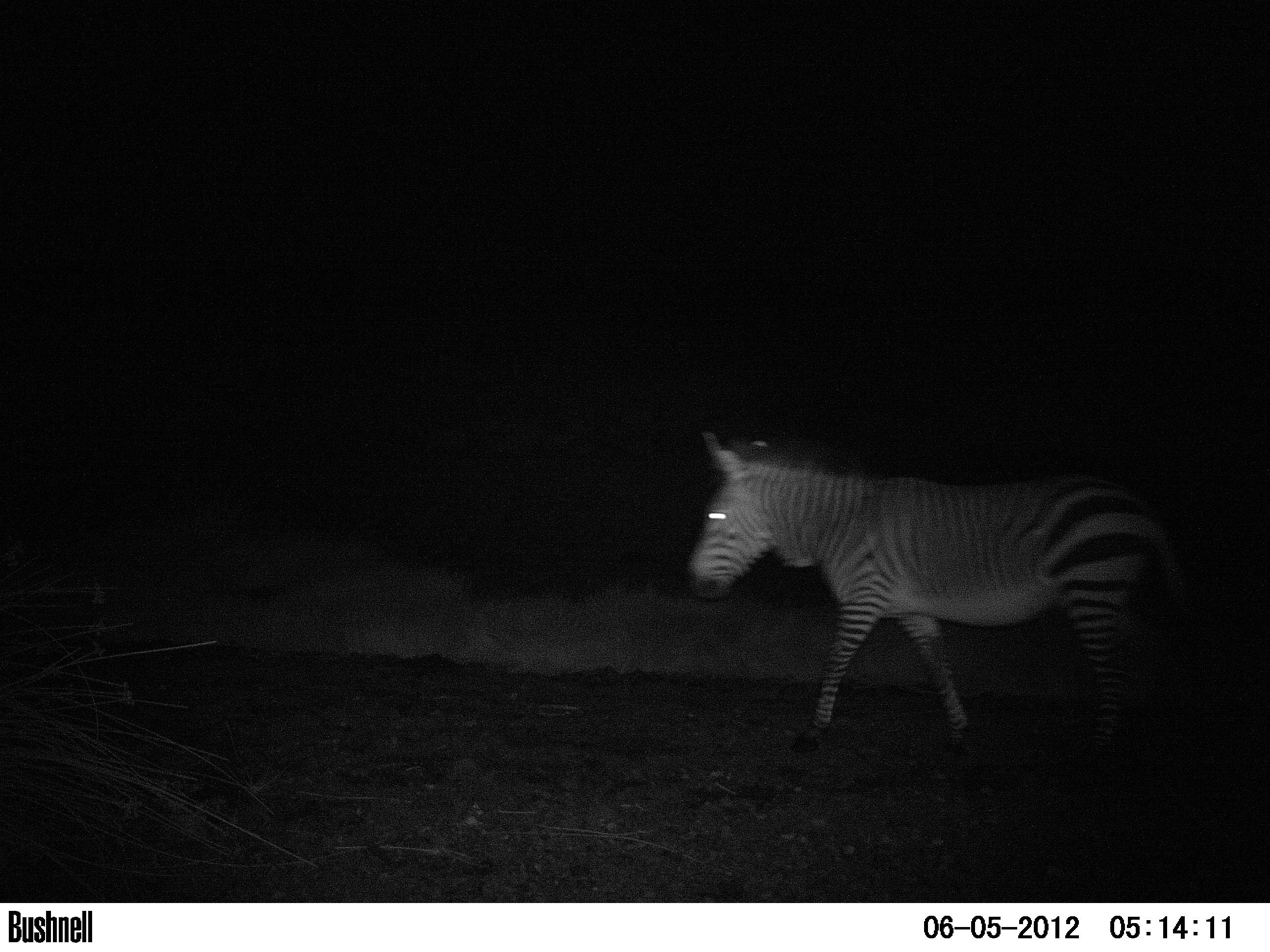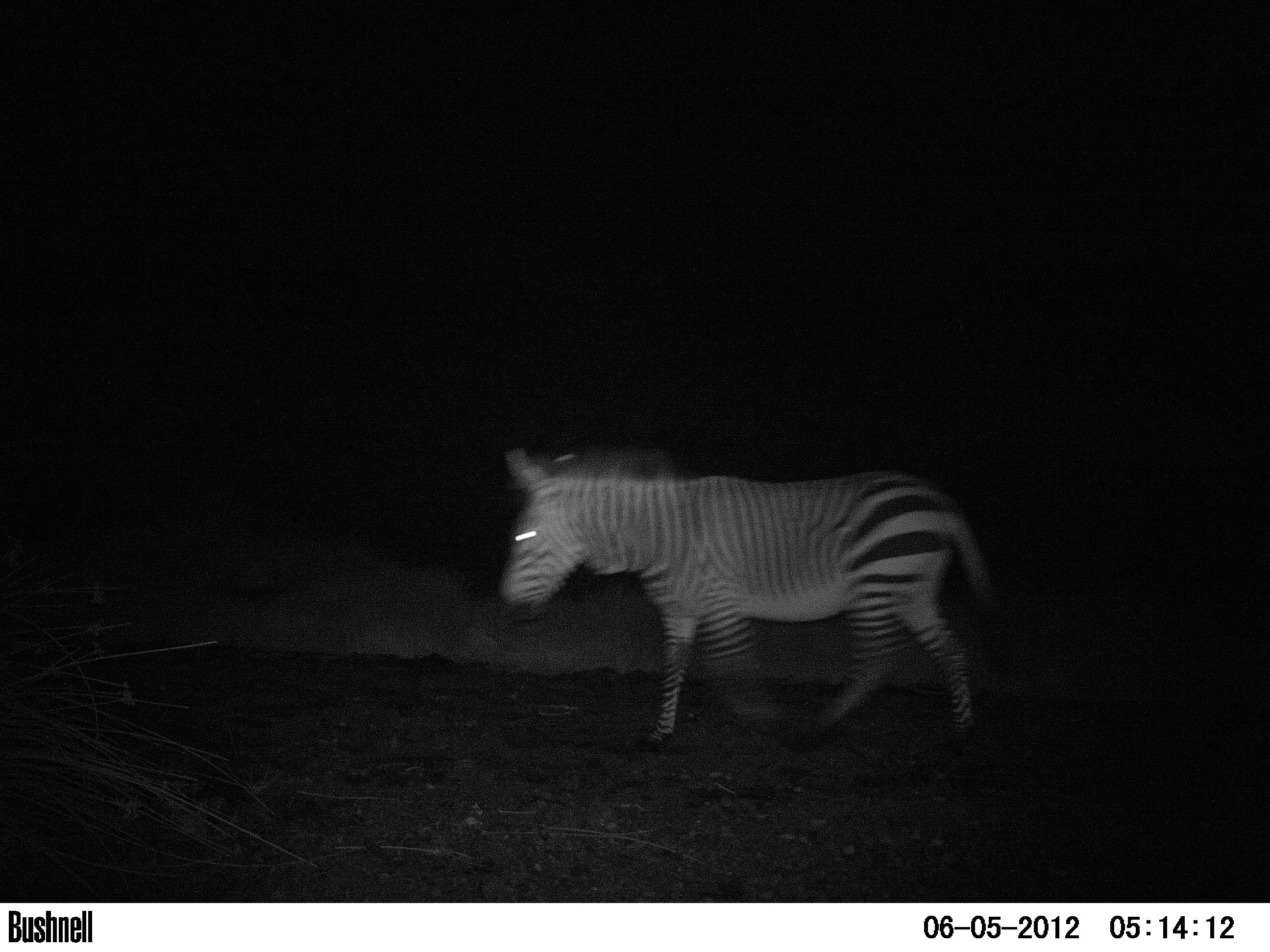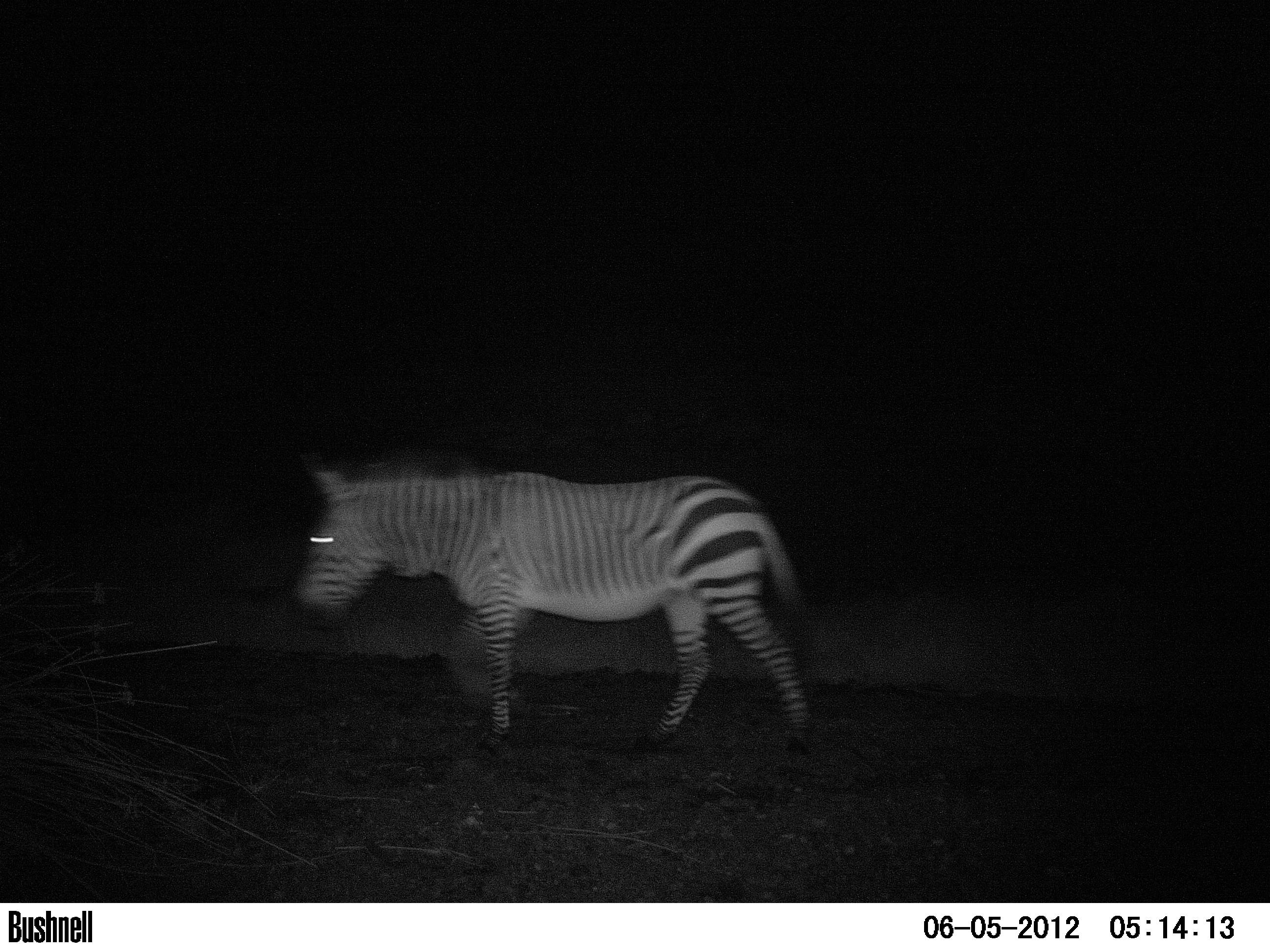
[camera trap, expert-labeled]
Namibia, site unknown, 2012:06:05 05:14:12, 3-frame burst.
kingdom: Animalia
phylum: Chordata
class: Mammalia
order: Perissodactyla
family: Equidae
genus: Equus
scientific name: Equus zebra hartmannae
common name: hartmann's mountain zebra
Equus zebra hartmannae (hartmann's mountain zebra).